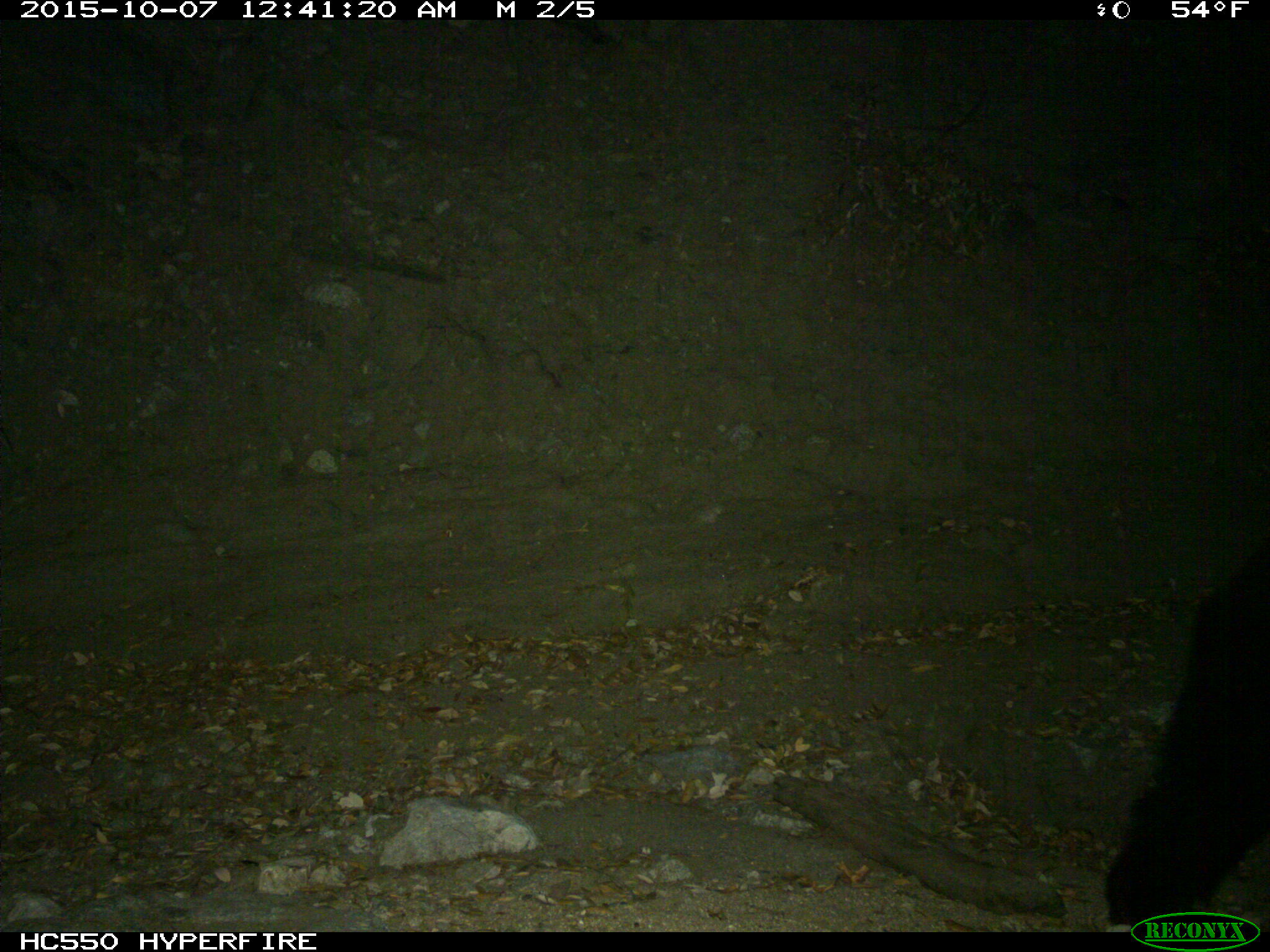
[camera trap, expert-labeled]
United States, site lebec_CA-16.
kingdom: Animalia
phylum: Chordata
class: Mammalia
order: Carnivora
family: Ursidae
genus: Ursus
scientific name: Ursus americanus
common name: american black bear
Ursus americanus (american black bear).